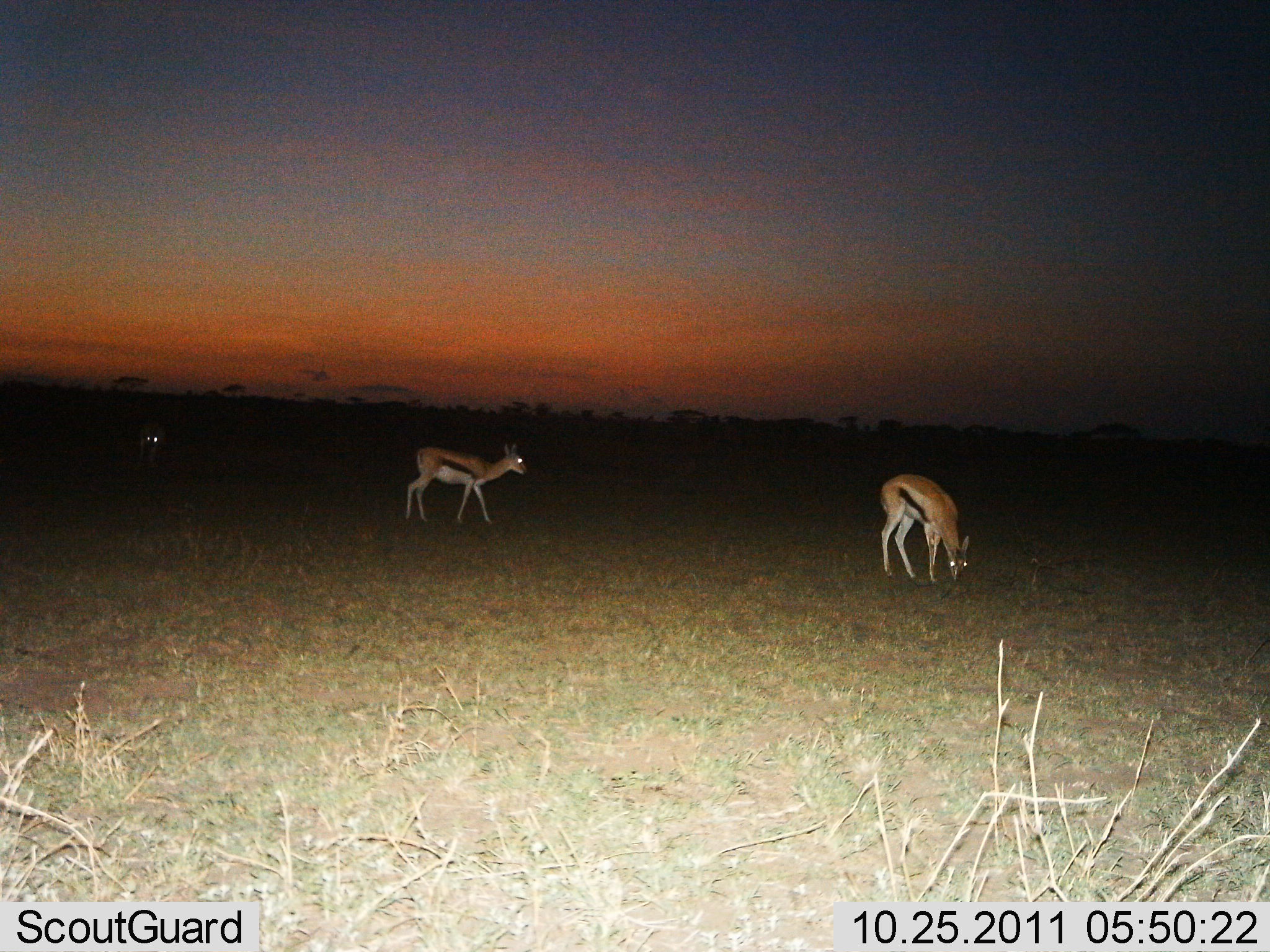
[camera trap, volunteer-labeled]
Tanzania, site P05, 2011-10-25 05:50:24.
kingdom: Animalia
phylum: Chordata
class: Mammalia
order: Artiodactyla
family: Bovidae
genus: Eudorcas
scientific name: Eudorcas thomsonii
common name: thomson's gazelle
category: gazellethomsons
Gazellethomsons (thomson's gazelle) (Eudorcas thomsonii), count 3. Behavior (volunteer vote fractions): standing 57%, resting 0%, moving 29%, interacting 0%. Young present (vote fraction): 0%. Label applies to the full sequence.